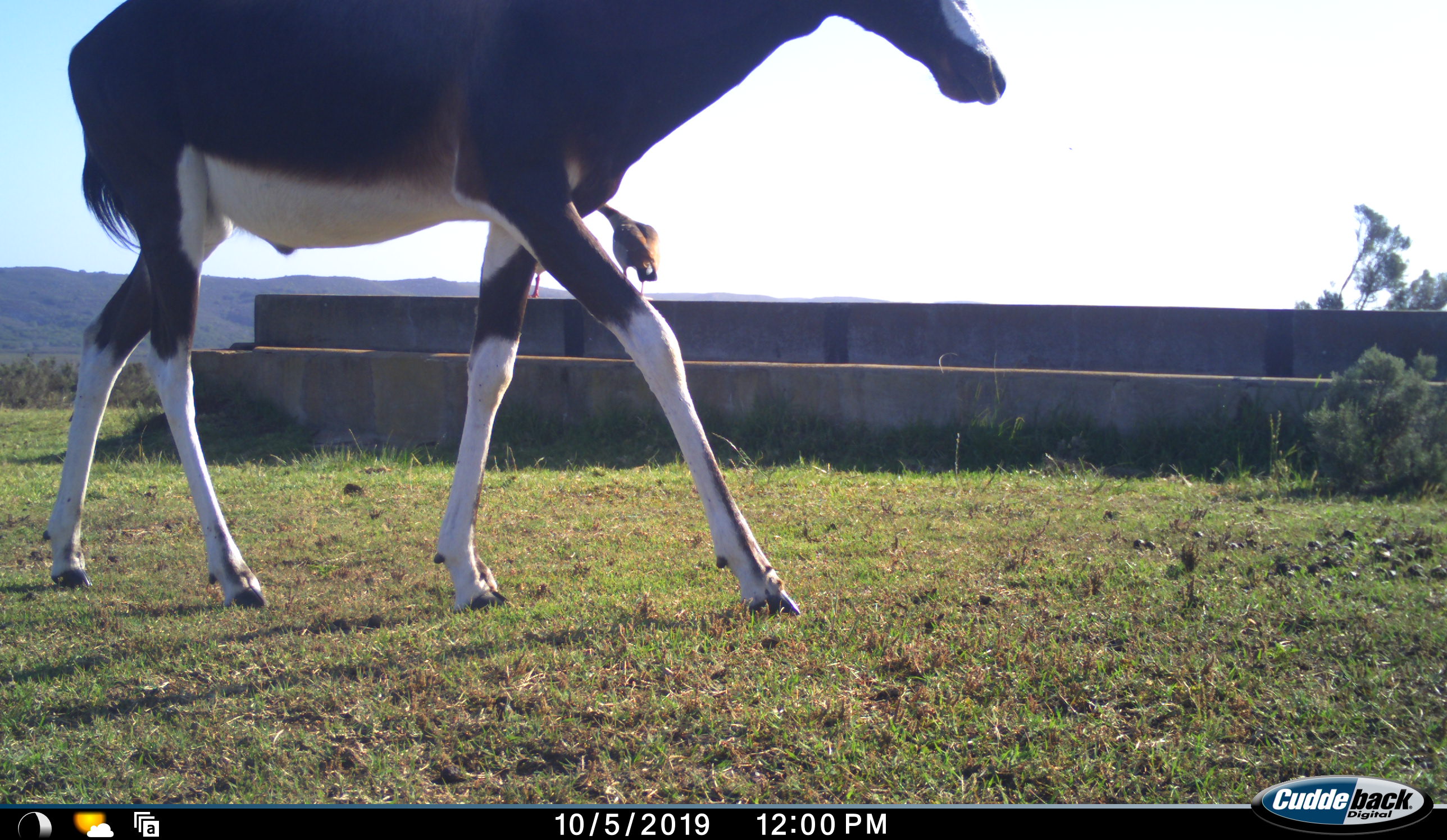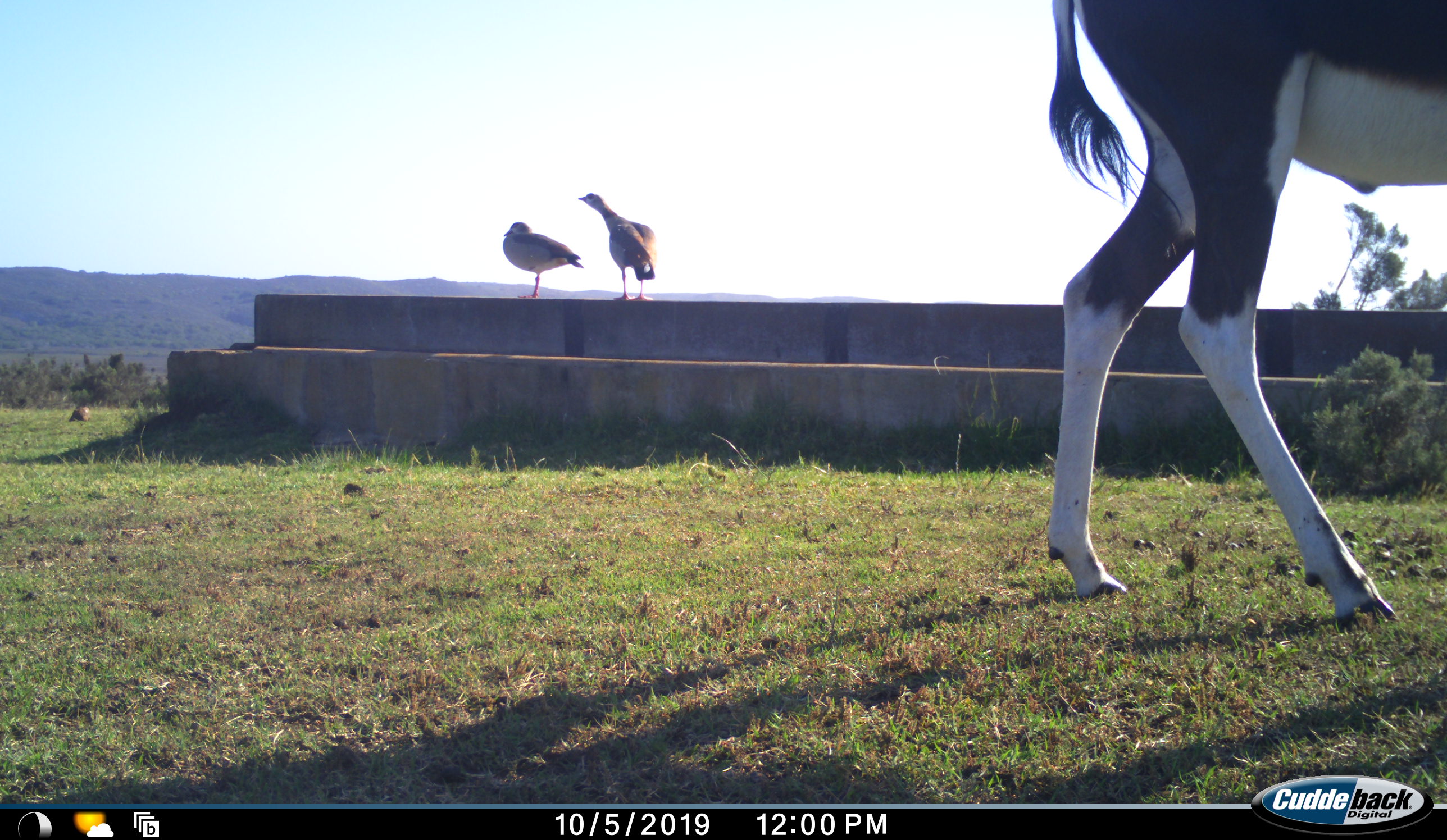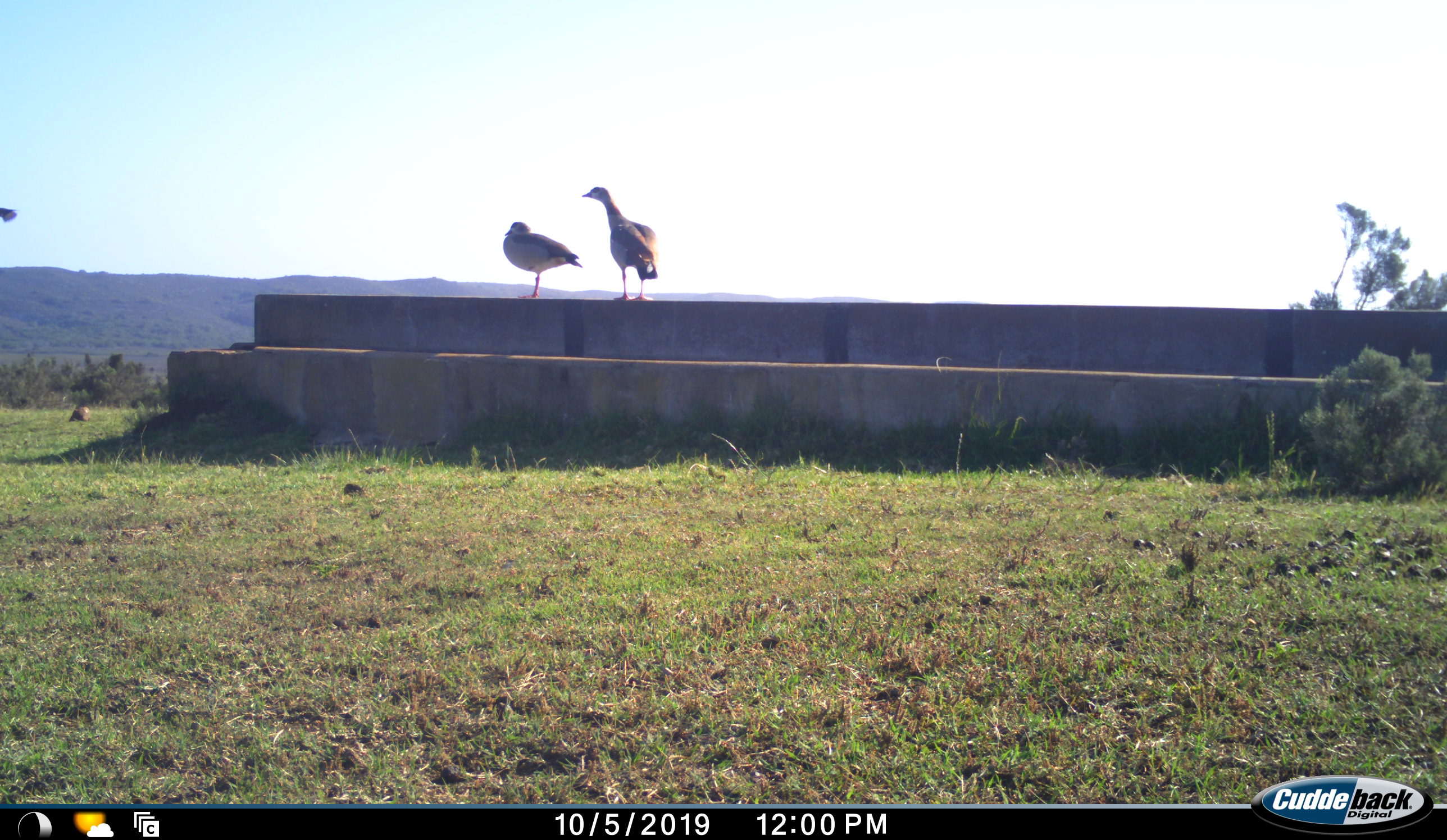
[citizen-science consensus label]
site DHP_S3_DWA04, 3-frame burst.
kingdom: Animalia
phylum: Chordata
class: Aves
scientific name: Aves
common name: bird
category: birdother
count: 2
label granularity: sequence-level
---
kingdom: Animalia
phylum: Chordata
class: Mammalia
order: Artiodactyla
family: Bovidae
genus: Damaliscus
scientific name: Damaliscus pygargus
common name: bontebok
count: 1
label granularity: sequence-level